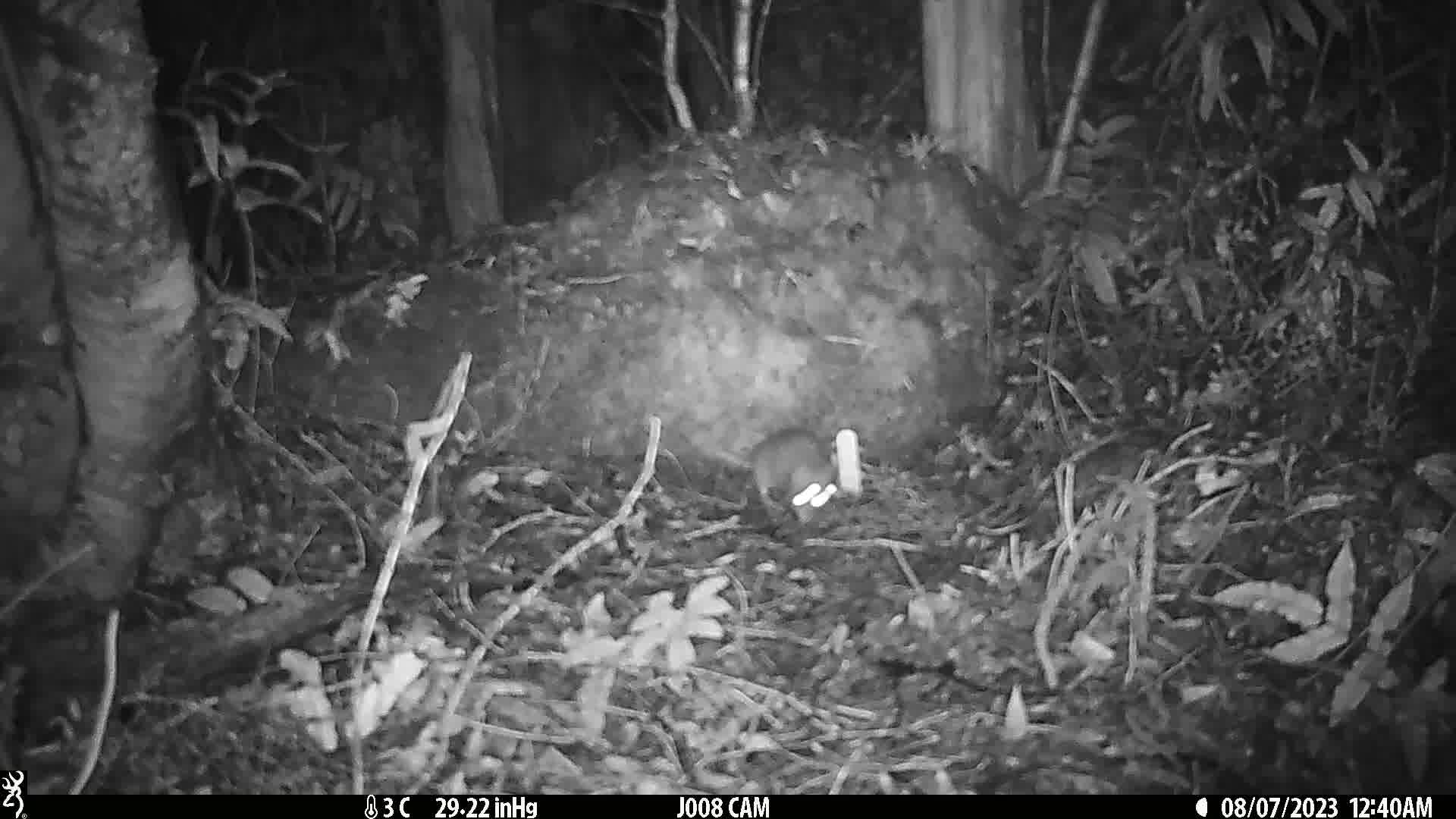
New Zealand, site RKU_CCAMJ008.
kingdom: Animalia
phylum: Chordata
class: Mammalia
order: Rodentia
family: Muridae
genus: Rattus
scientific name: Rattus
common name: rat